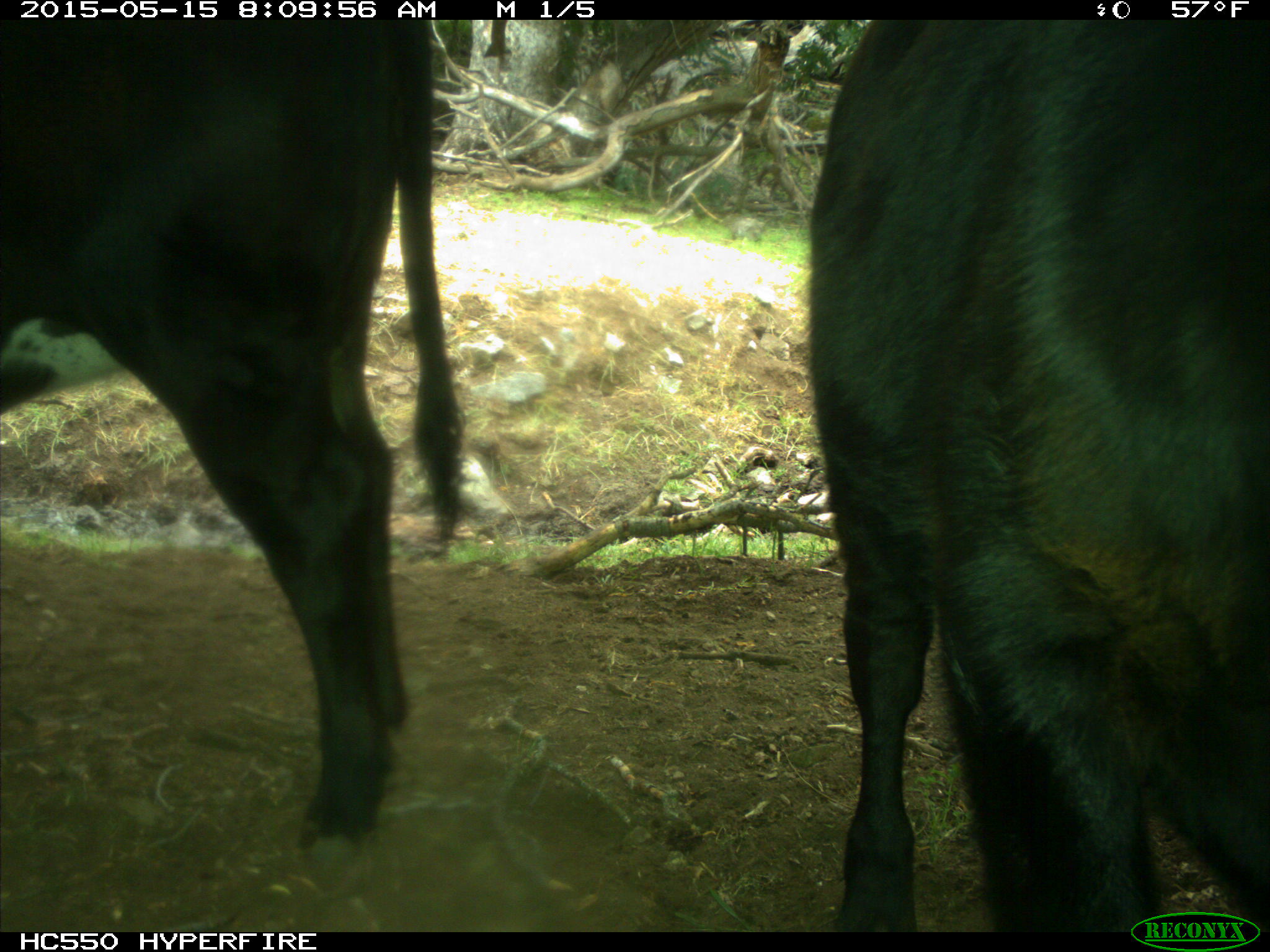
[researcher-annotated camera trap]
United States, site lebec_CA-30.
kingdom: Animalia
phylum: Chordata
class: Mammalia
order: Artiodactyla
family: Bovidae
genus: Bos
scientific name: Bos taurus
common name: domestic cow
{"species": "Bos taurus (domestic cow)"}